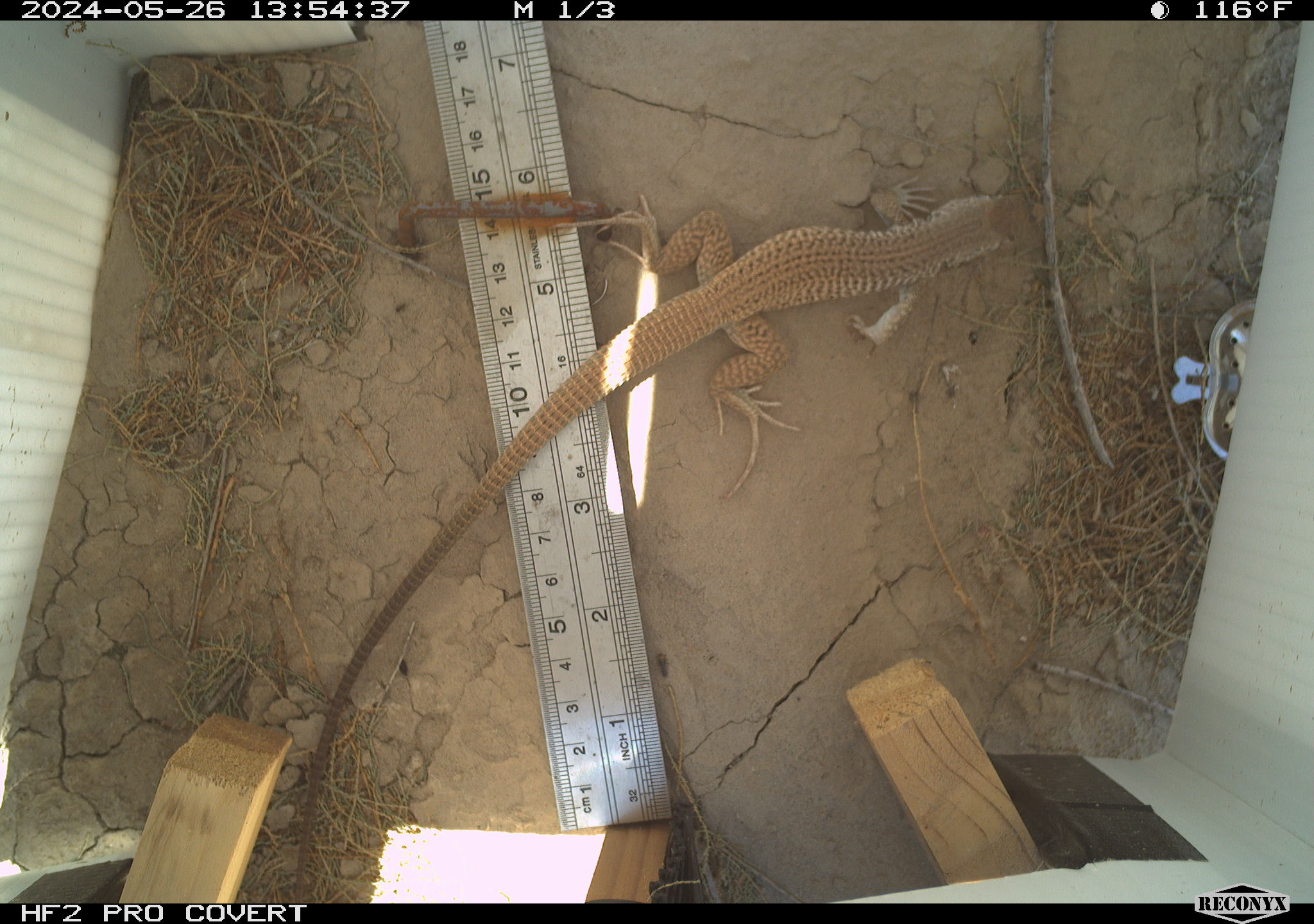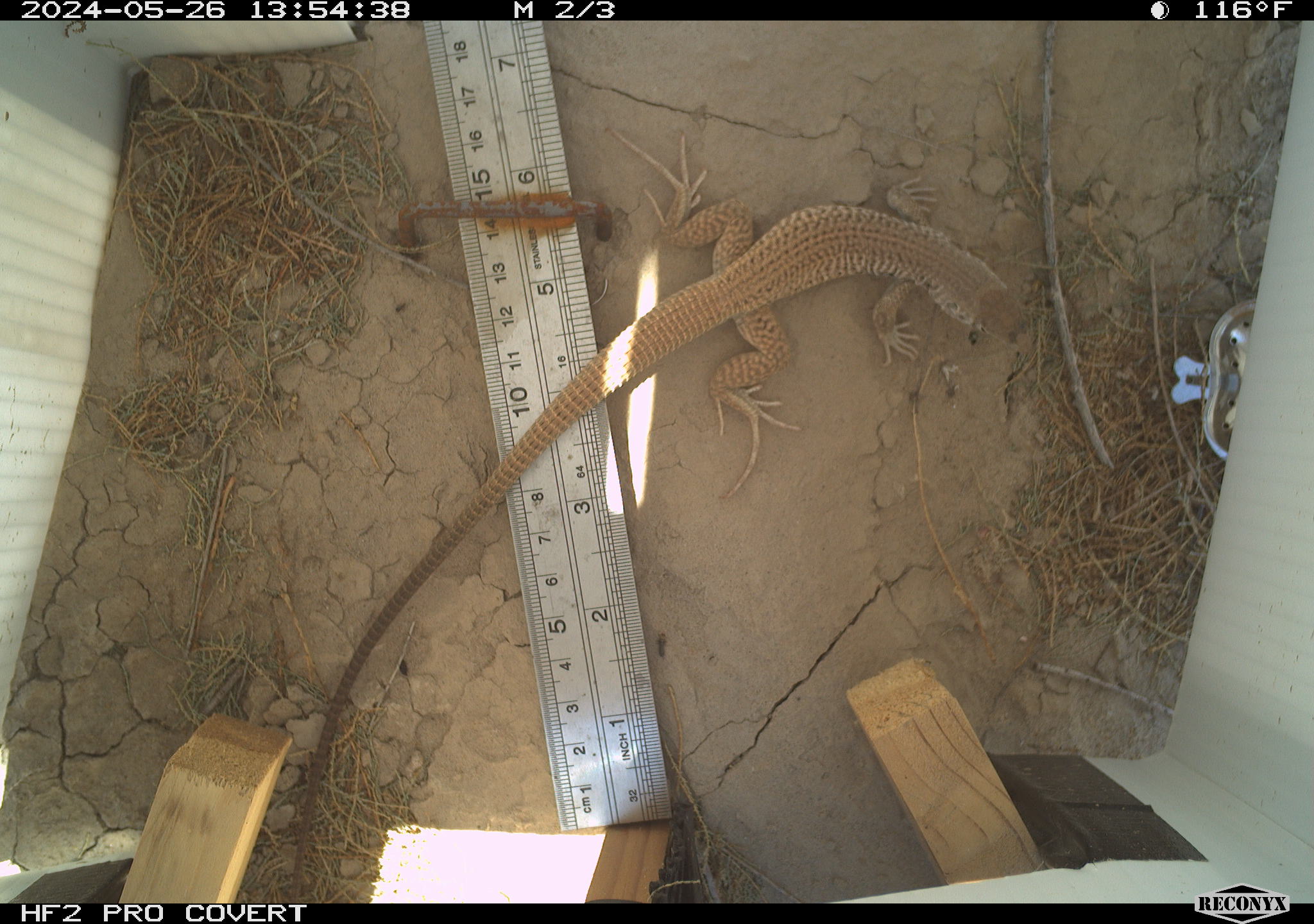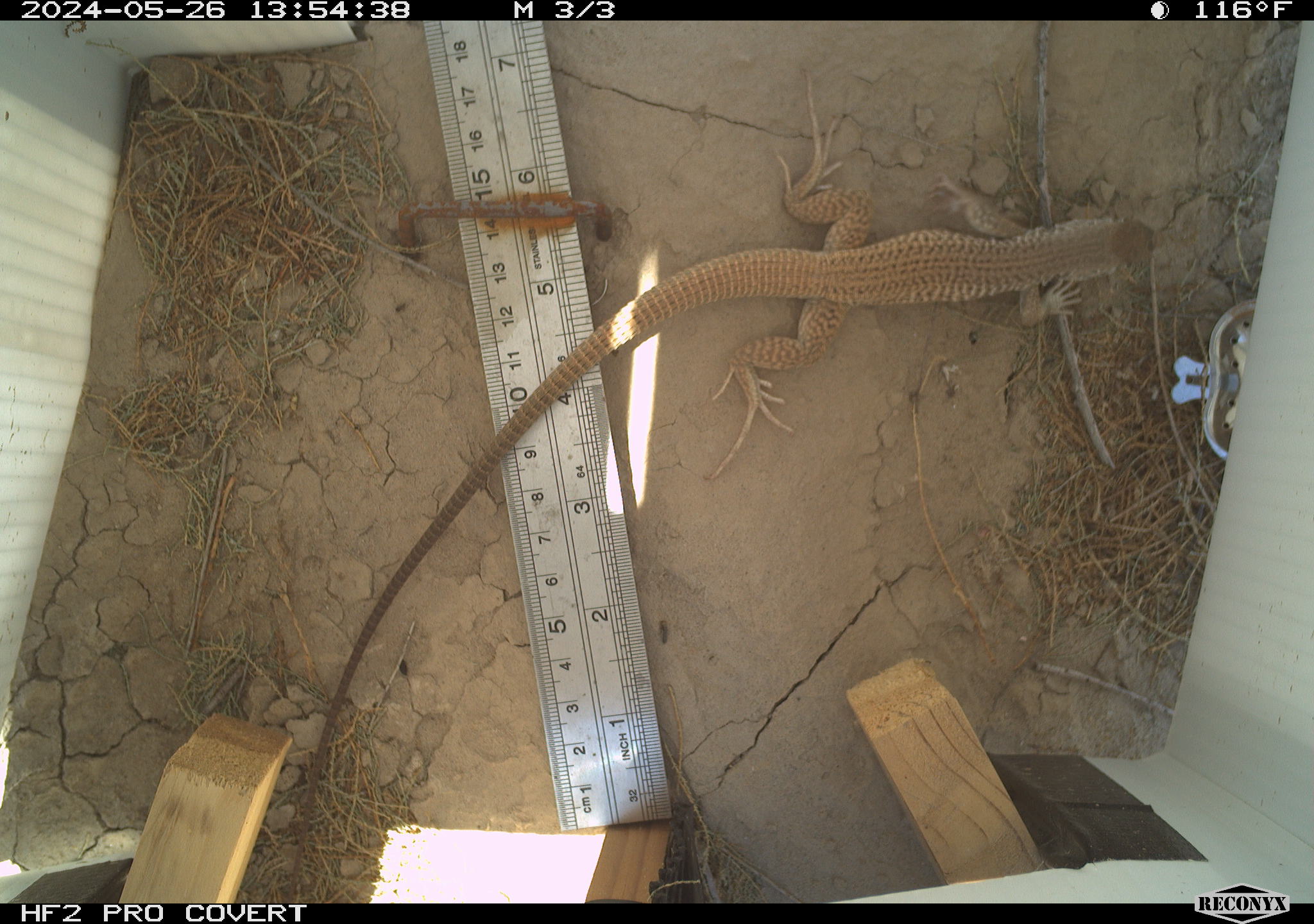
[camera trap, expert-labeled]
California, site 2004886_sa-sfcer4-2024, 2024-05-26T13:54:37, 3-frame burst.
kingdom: Animalia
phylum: Chordata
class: Reptilia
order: Squamata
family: Teiidae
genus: Aspidoscelis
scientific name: Aspidoscelis tigris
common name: western whiptail